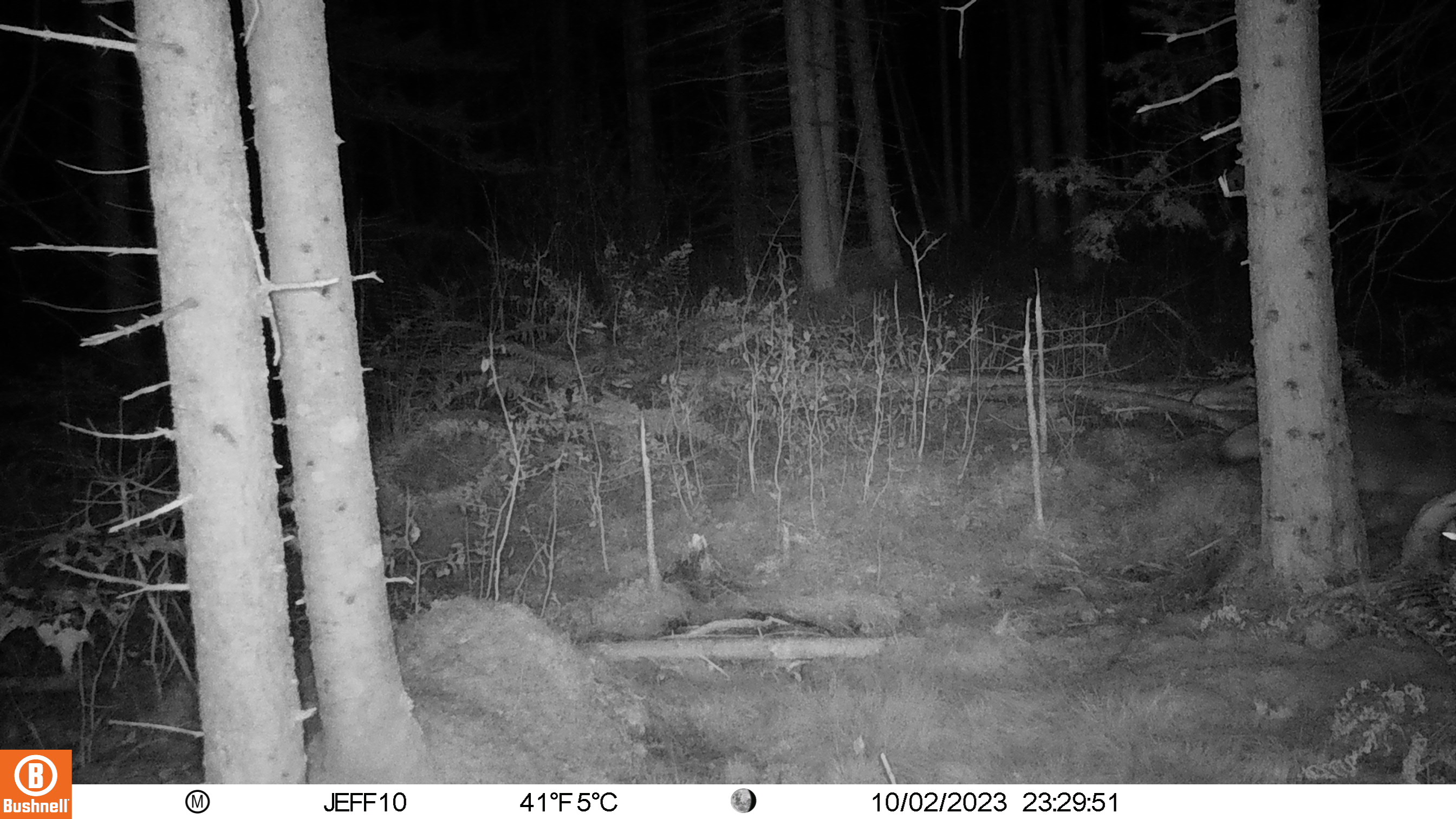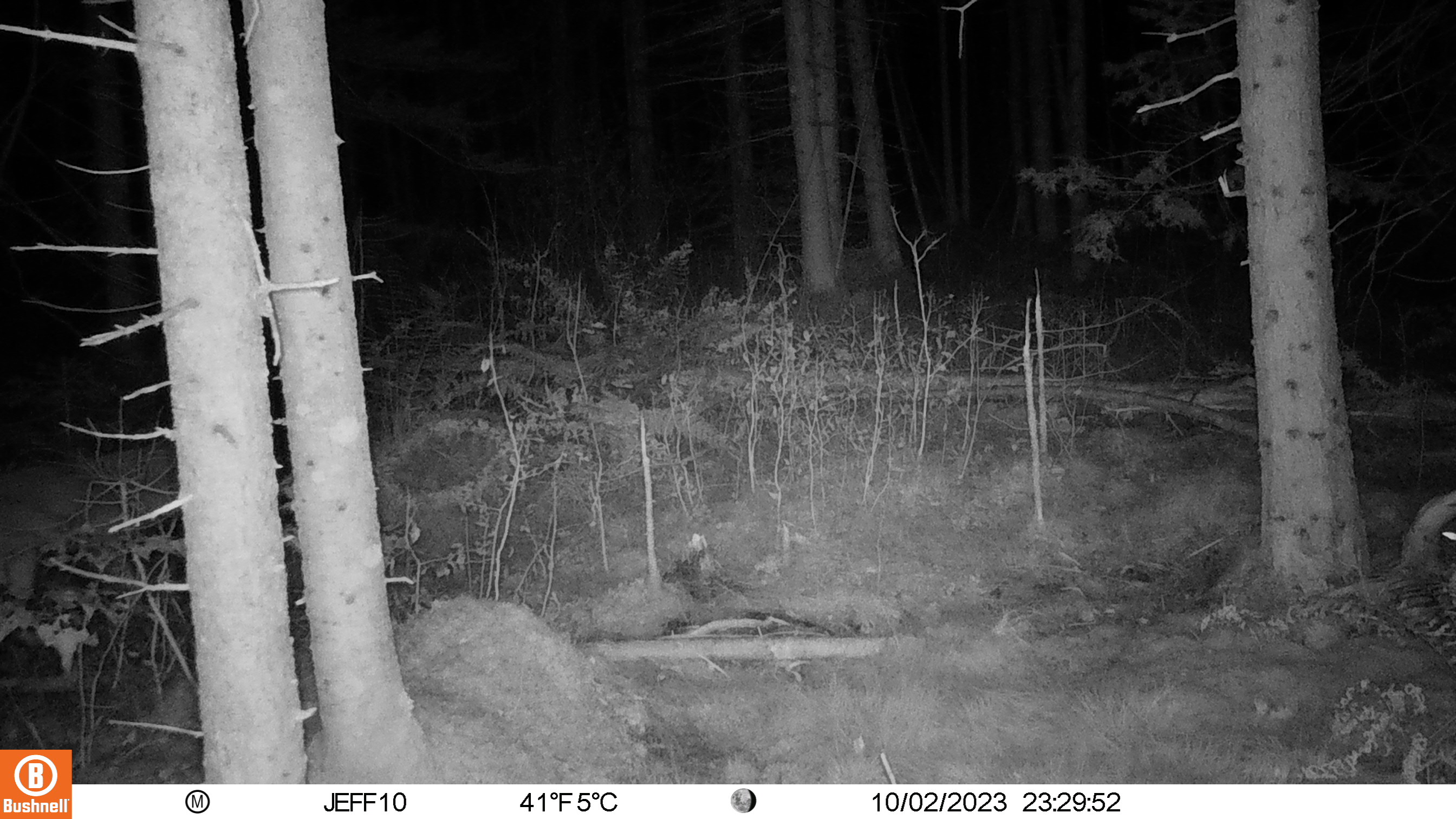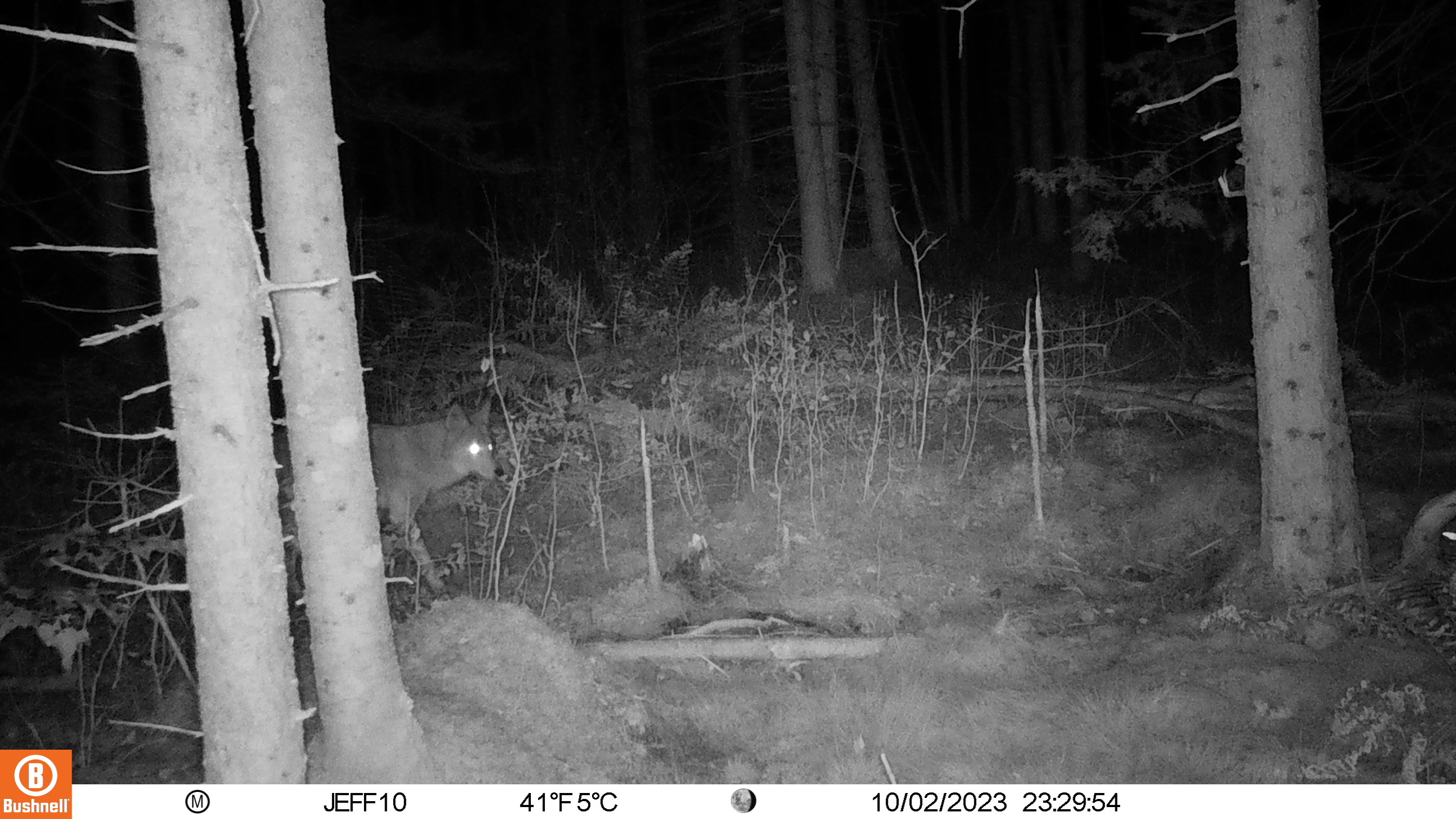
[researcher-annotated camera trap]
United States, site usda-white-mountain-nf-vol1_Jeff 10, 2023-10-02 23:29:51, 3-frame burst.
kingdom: Animalia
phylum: Chordata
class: Mammalia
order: Carnivora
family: Canidae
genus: Canis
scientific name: Canis latrans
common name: coyote